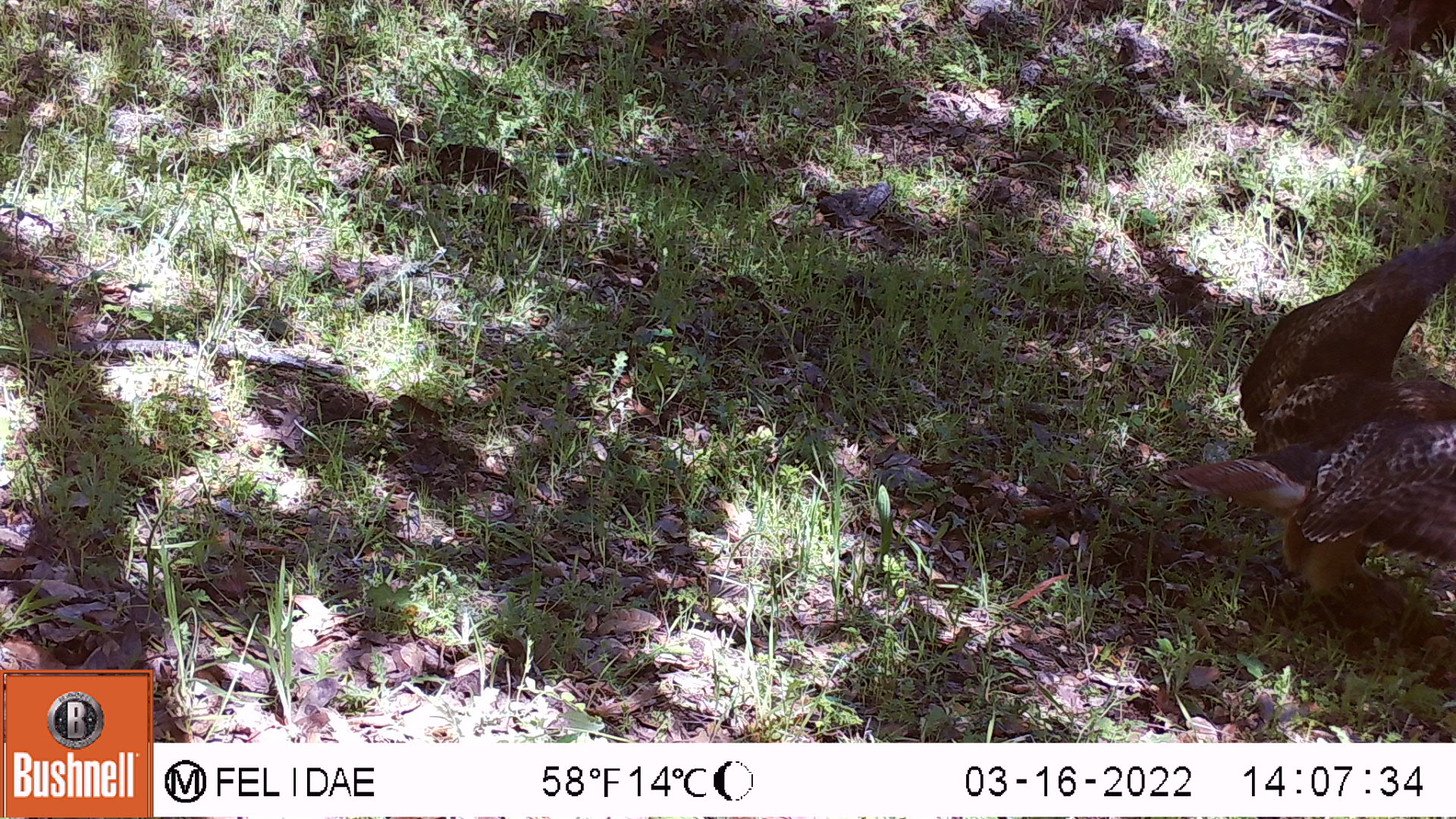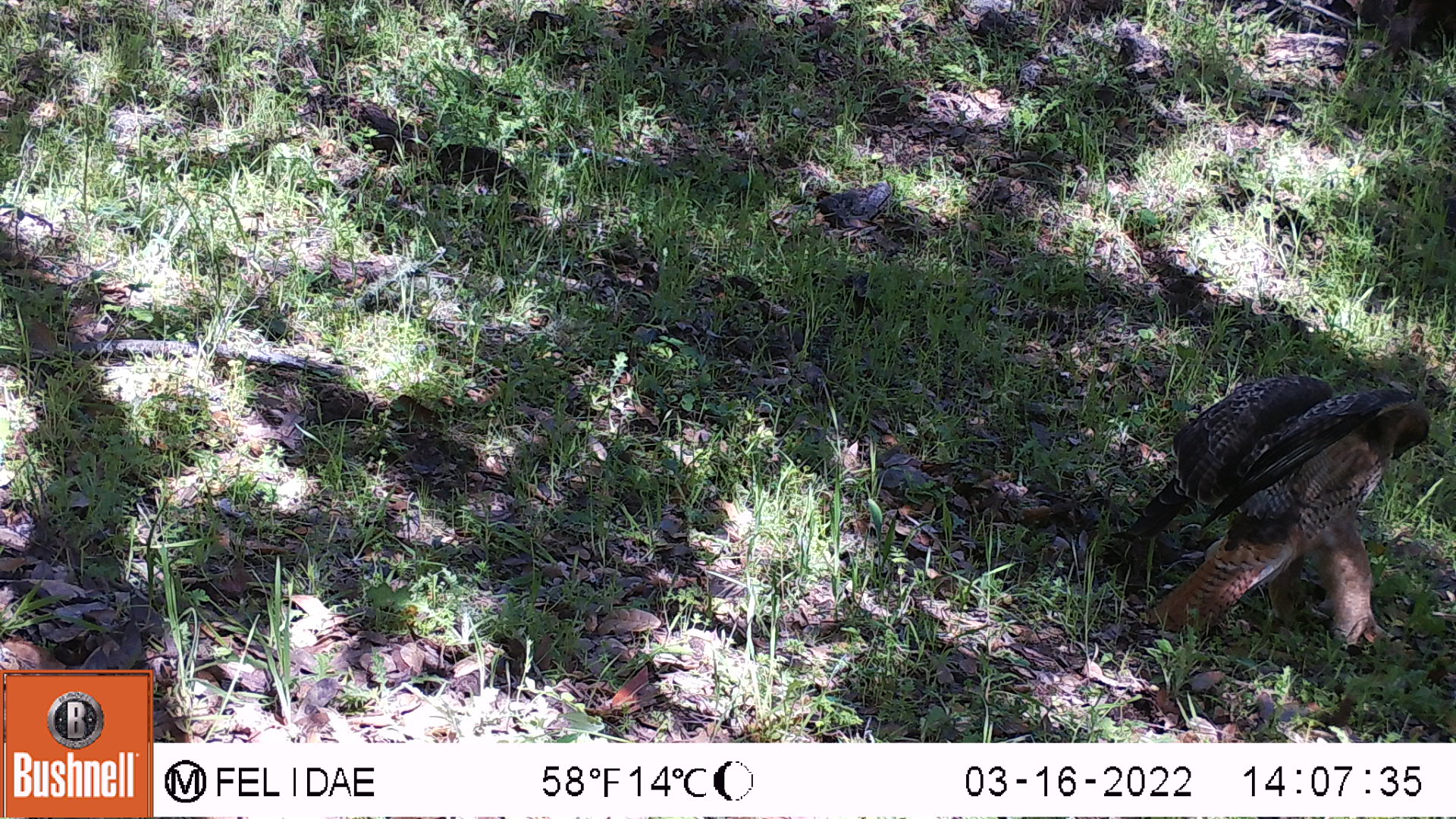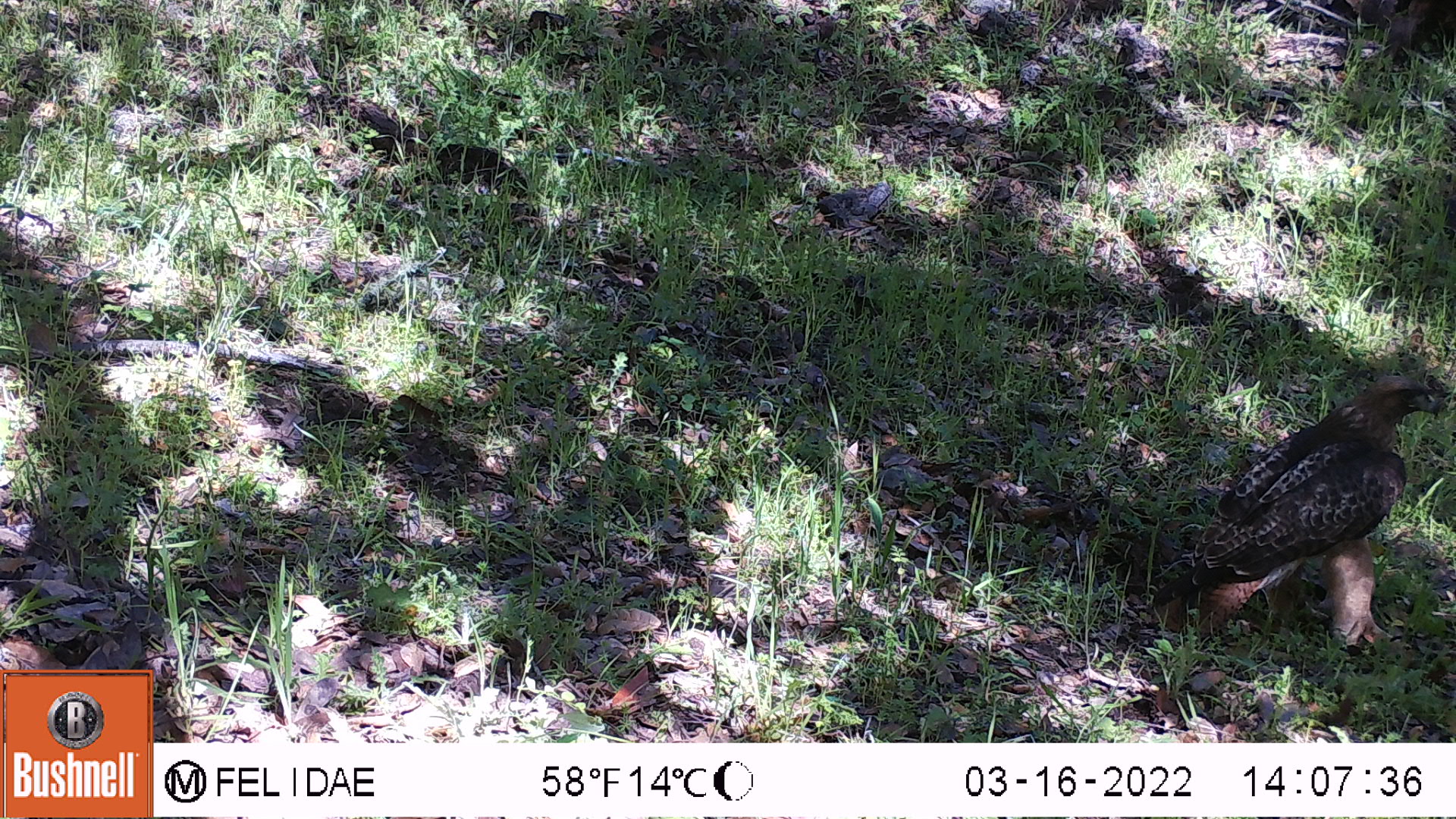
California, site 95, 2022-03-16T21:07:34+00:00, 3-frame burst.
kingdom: Animalia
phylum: Chordata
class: Aves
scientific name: Aves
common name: bird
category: unknown bird